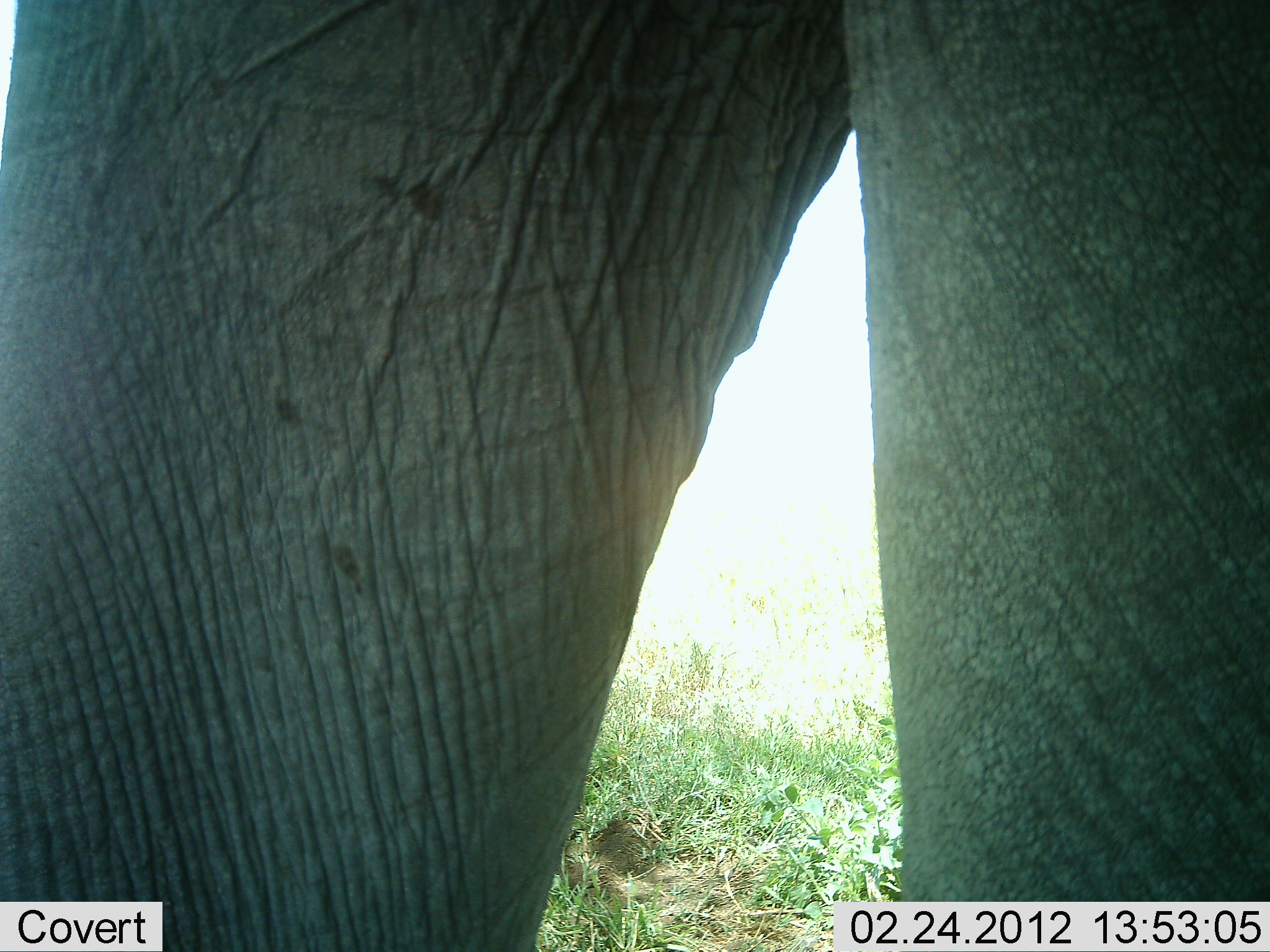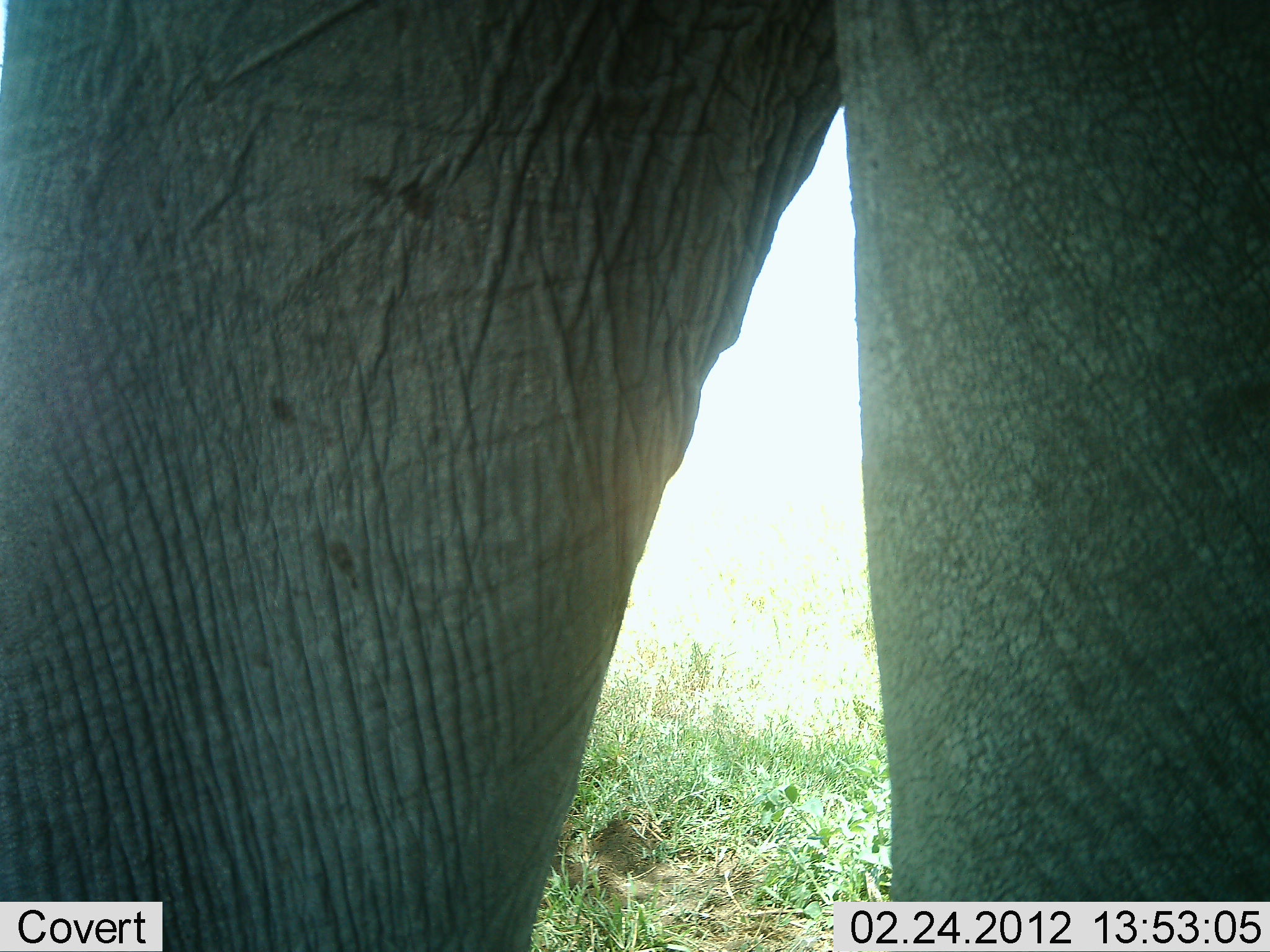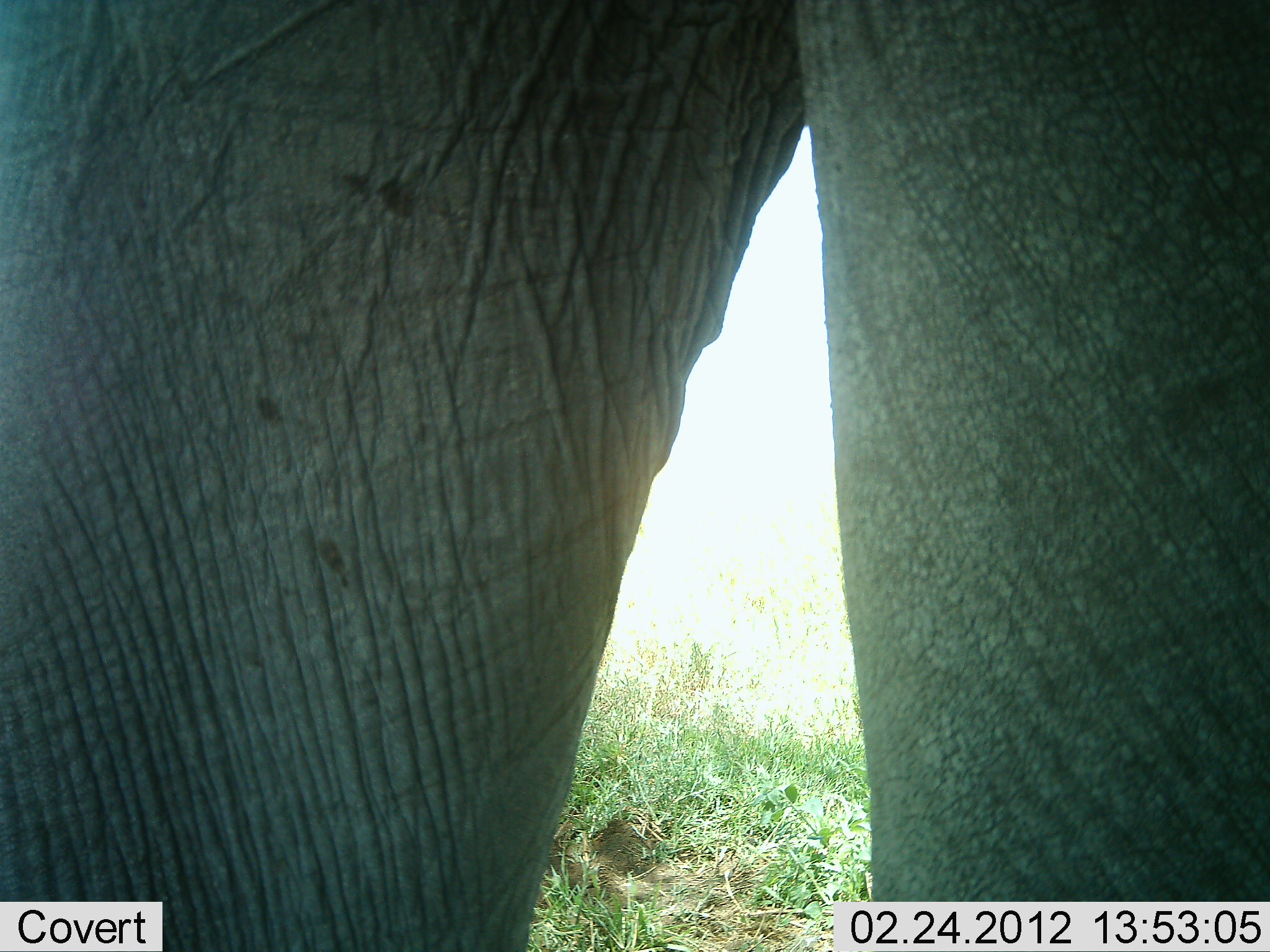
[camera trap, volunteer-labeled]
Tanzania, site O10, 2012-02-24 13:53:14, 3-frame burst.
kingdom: Animalia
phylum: Chordata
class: Mammalia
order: Proboscidea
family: Elephantidae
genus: Loxodonta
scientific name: Loxodonta africana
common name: african bush elephant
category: elephant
Elephant (african bush elephant) (Loxodonta africana), count 1. Behavior (volunteer vote fractions): standing 86%, resting 0%, moving 14%, interacting 0%. Young present (vote fraction): 0%. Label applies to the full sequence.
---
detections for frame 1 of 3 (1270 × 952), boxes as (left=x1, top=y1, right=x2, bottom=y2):
animal: (left=4, top=1, right=1270, bottom=951)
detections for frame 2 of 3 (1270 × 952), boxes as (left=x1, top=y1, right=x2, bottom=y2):
animal: (left=0, top=1, right=1268, bottom=951)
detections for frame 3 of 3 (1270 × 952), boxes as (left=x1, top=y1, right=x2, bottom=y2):
animal: (left=1, top=0, right=1269, bottom=951)